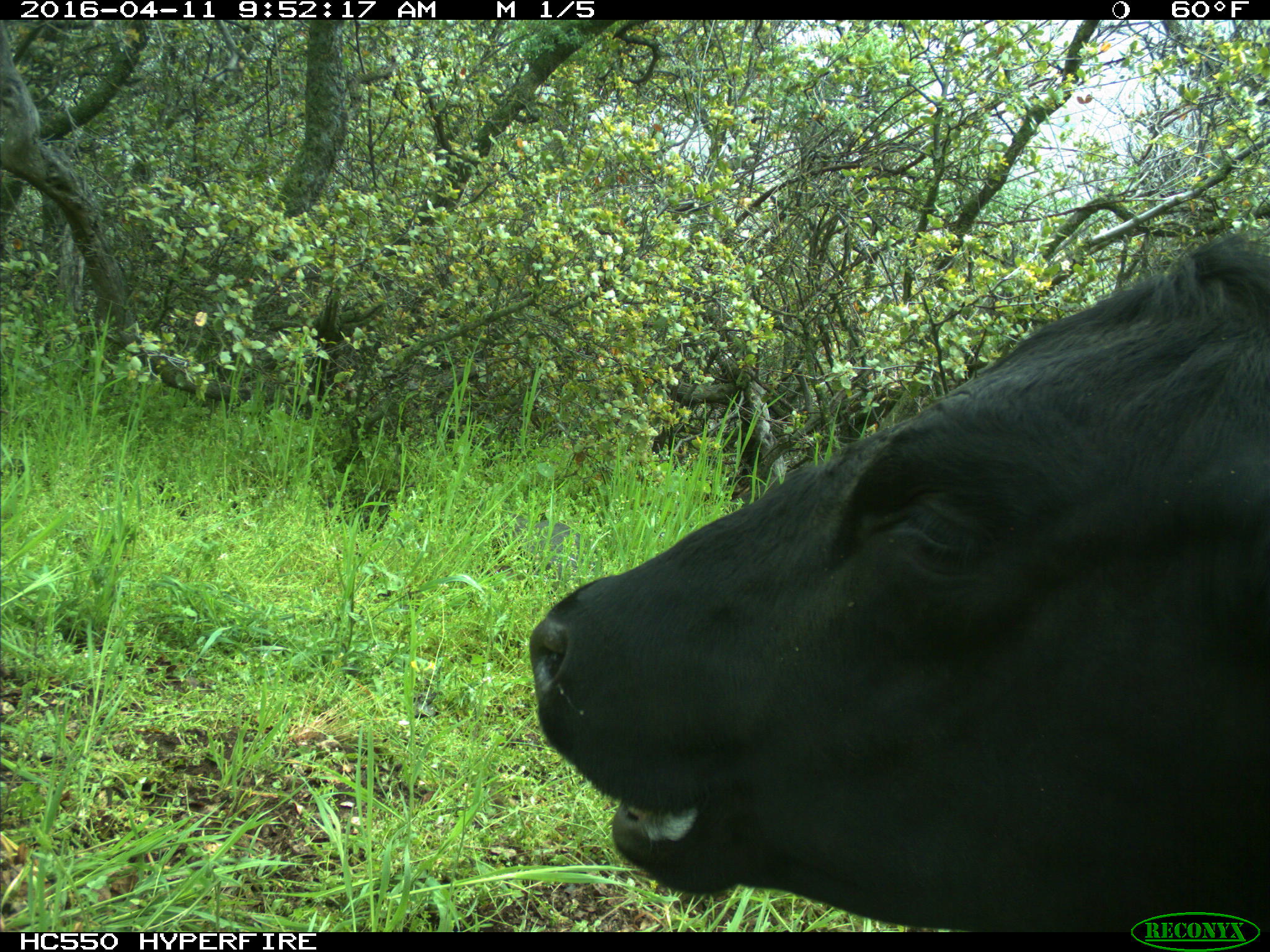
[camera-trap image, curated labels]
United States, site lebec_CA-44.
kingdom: Animalia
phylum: Chordata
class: Mammalia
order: Artiodactyla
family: Bovidae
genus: Bos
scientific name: Bos taurus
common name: domestic cow